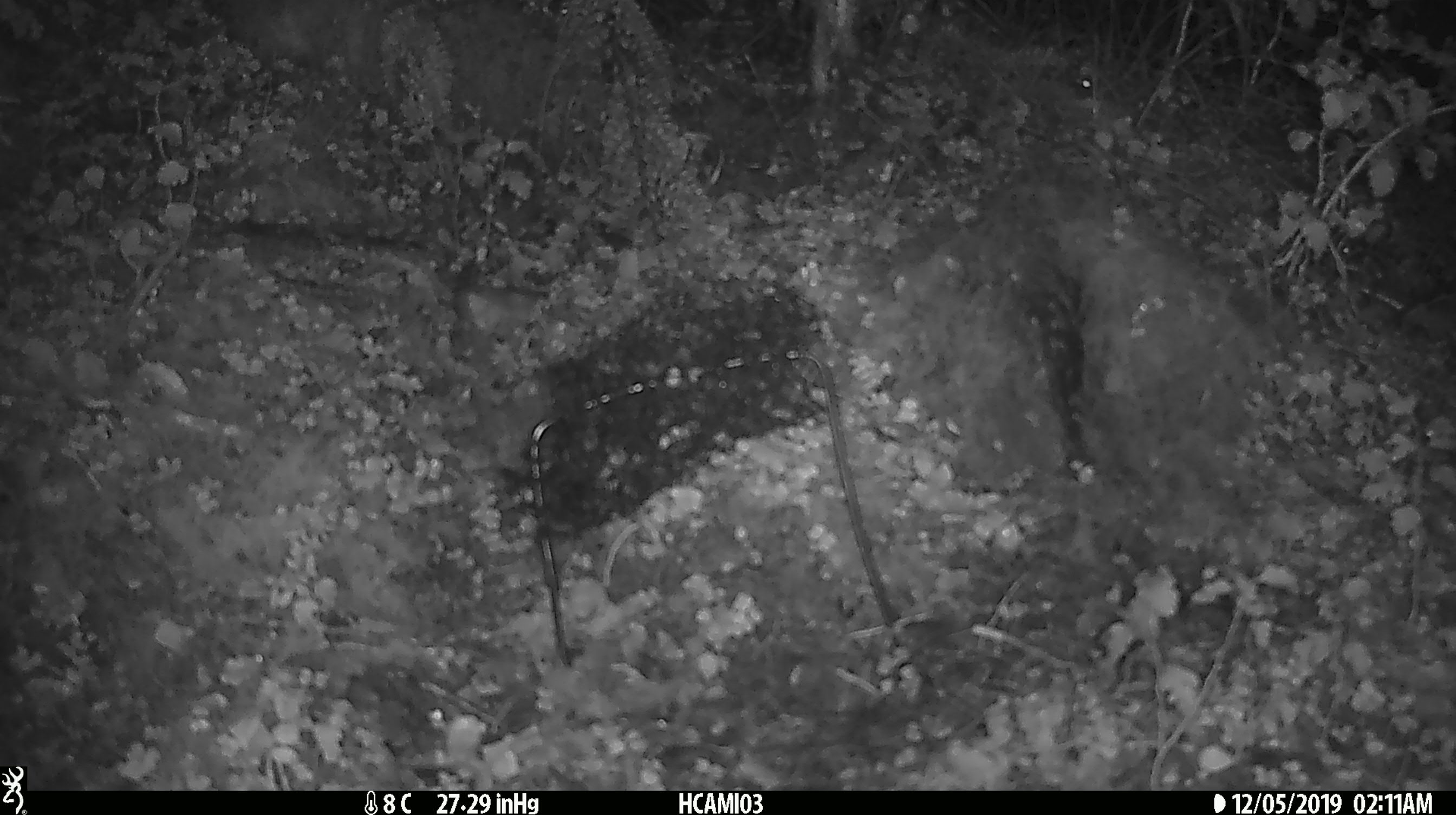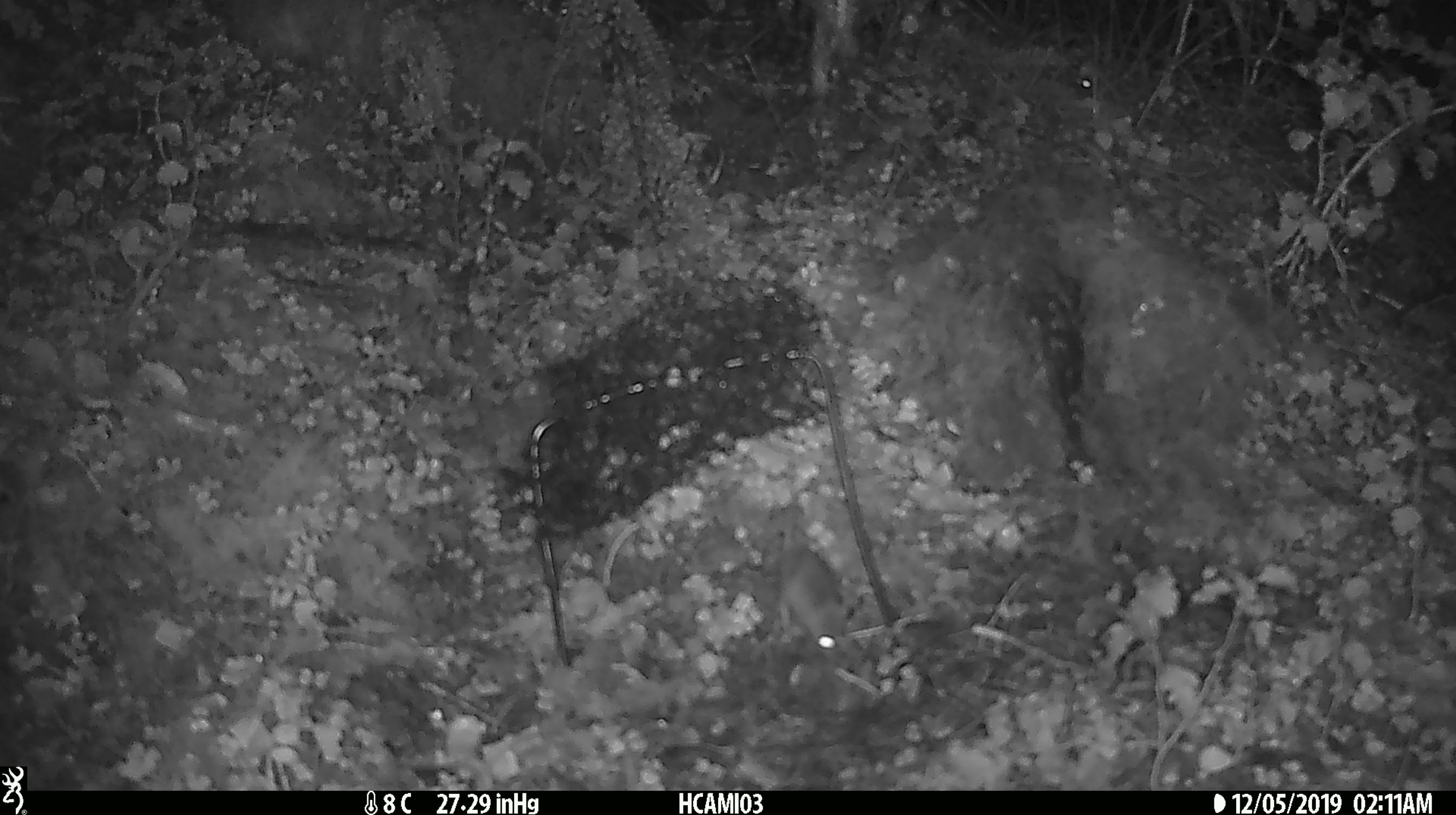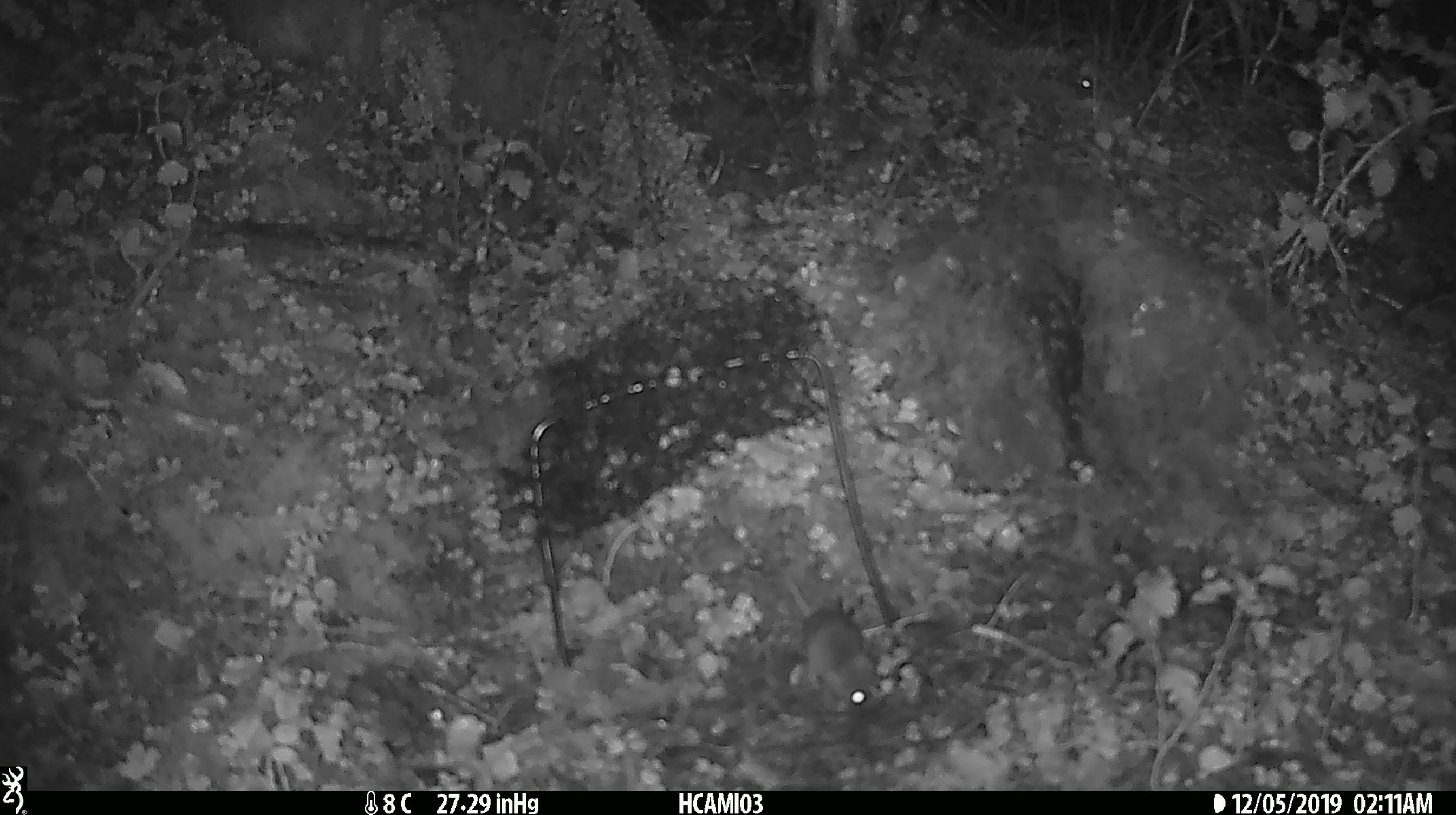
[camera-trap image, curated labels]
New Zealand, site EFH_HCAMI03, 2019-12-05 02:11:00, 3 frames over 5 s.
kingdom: Animalia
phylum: Chordata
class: Mammalia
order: Rodentia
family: Muridae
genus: Mus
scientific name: Mus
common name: mouse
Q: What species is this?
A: Mouse (Mus).